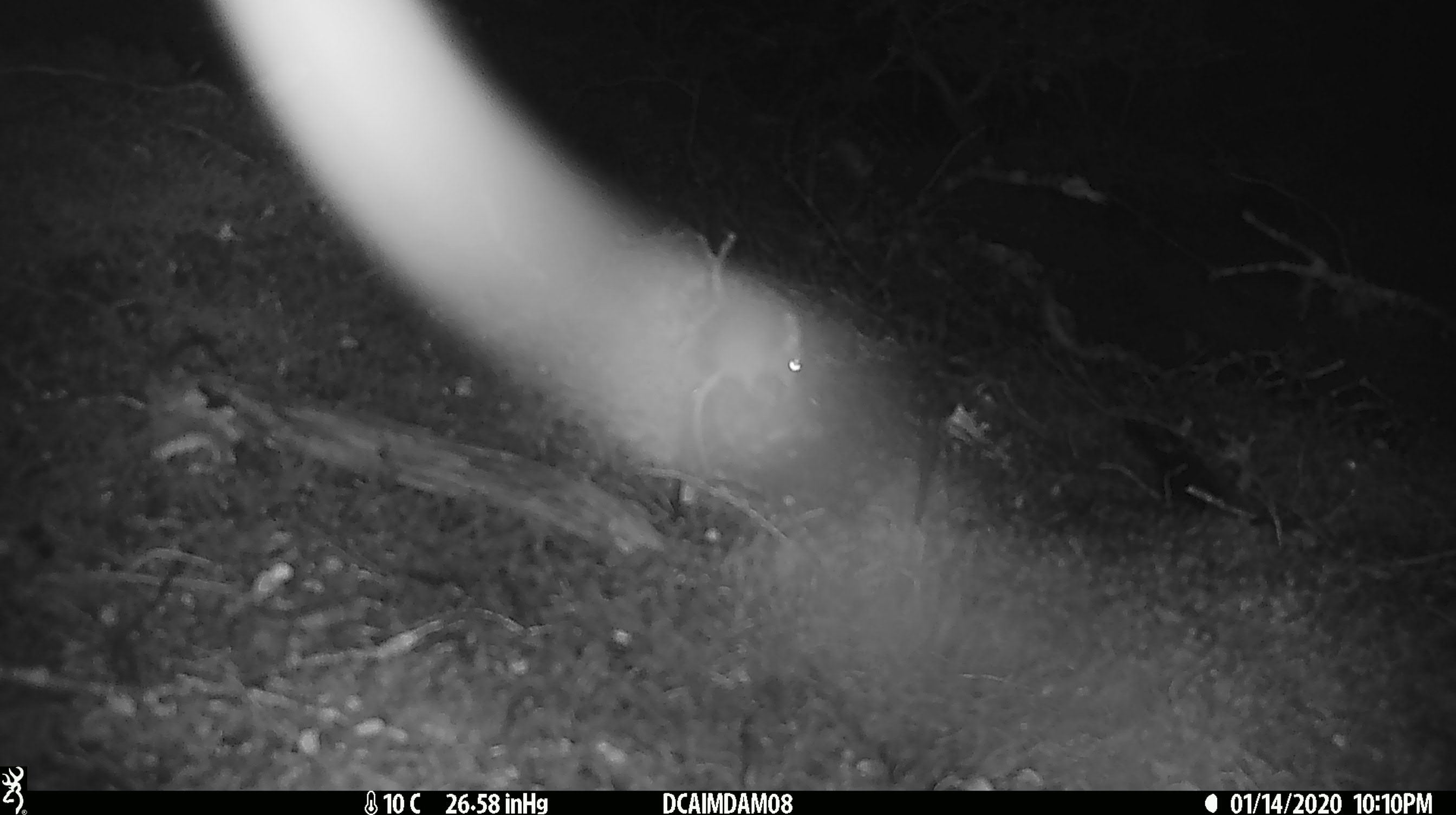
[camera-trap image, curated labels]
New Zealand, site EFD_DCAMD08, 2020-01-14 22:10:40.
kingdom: Animalia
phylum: Chordata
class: Mammalia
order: Rodentia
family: Muridae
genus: Mus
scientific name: Mus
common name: mouse